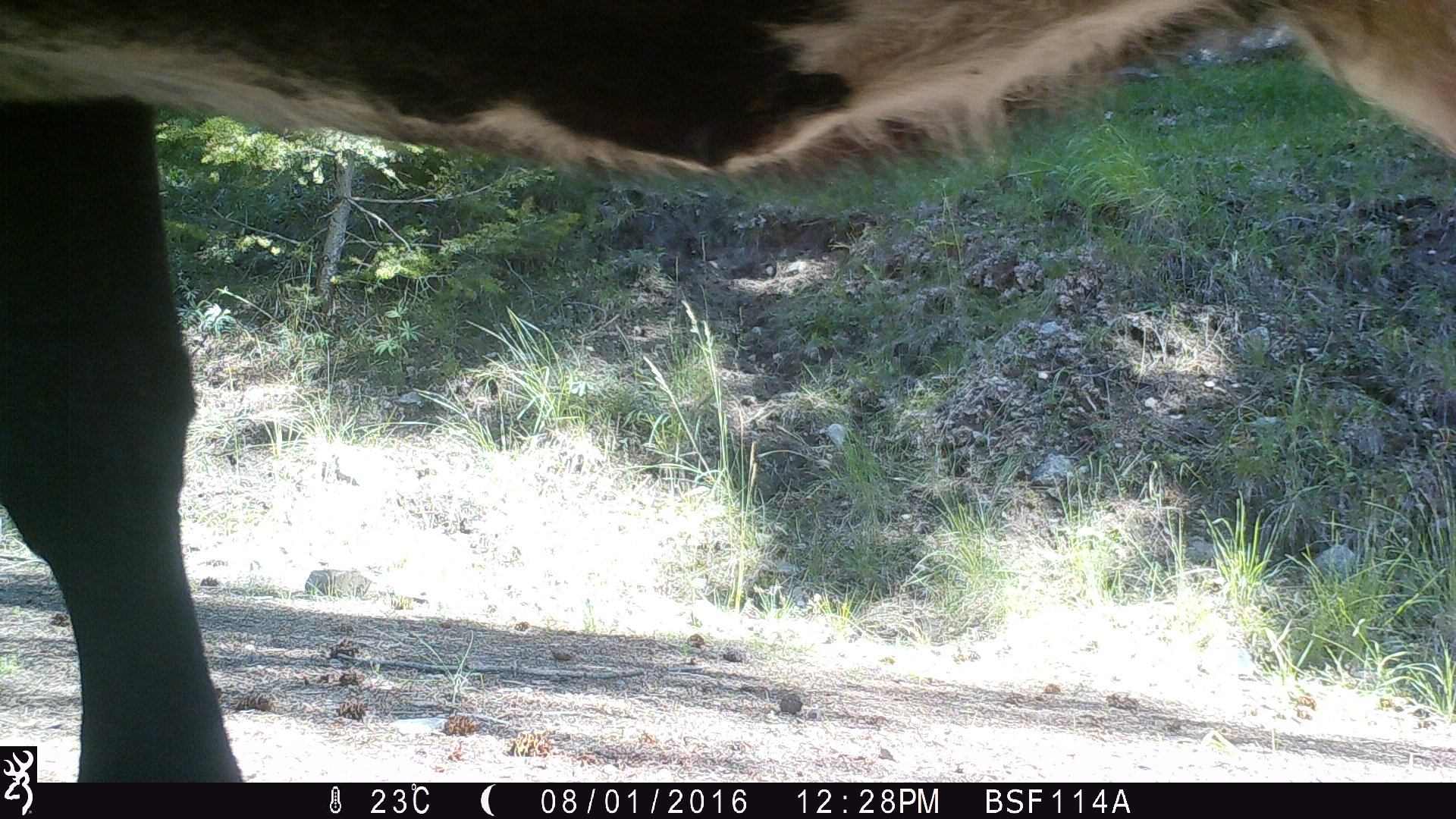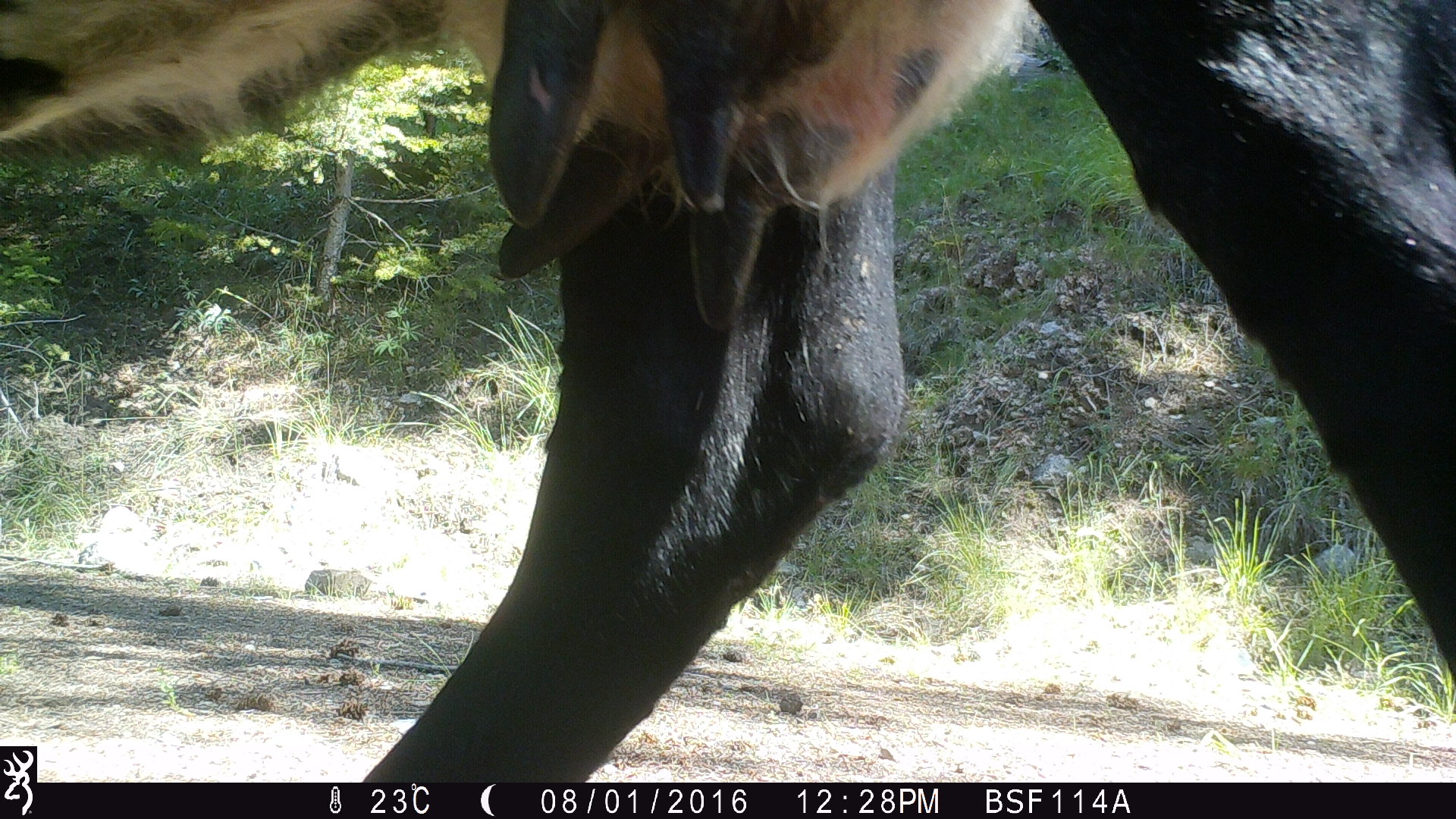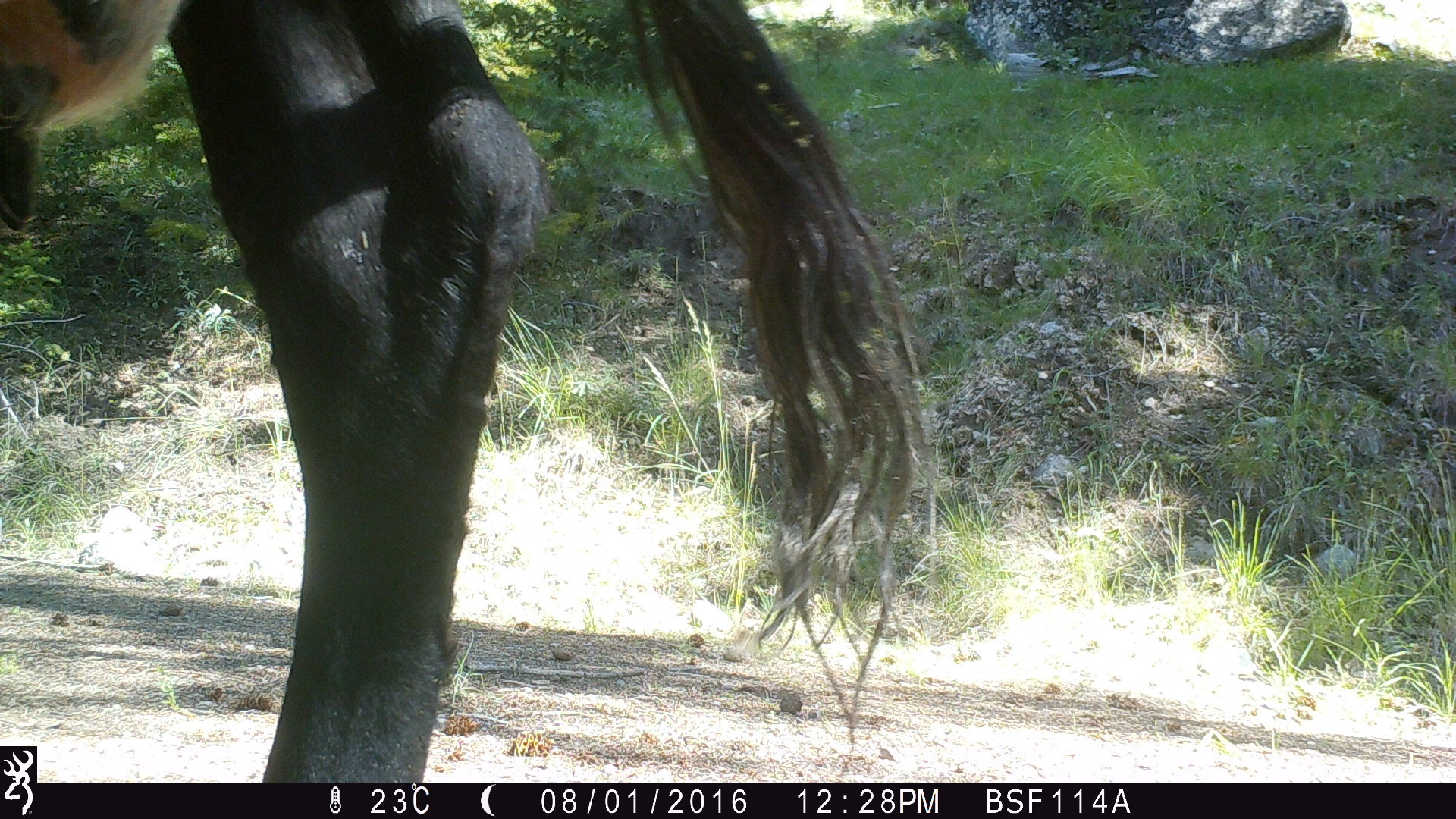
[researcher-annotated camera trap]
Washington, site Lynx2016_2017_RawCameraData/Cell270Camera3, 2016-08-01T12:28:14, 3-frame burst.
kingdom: Animalia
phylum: Chordata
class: Mammalia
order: Artiodactyla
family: Bovidae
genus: Bos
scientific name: Bos taurus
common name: domestic cattle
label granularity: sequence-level